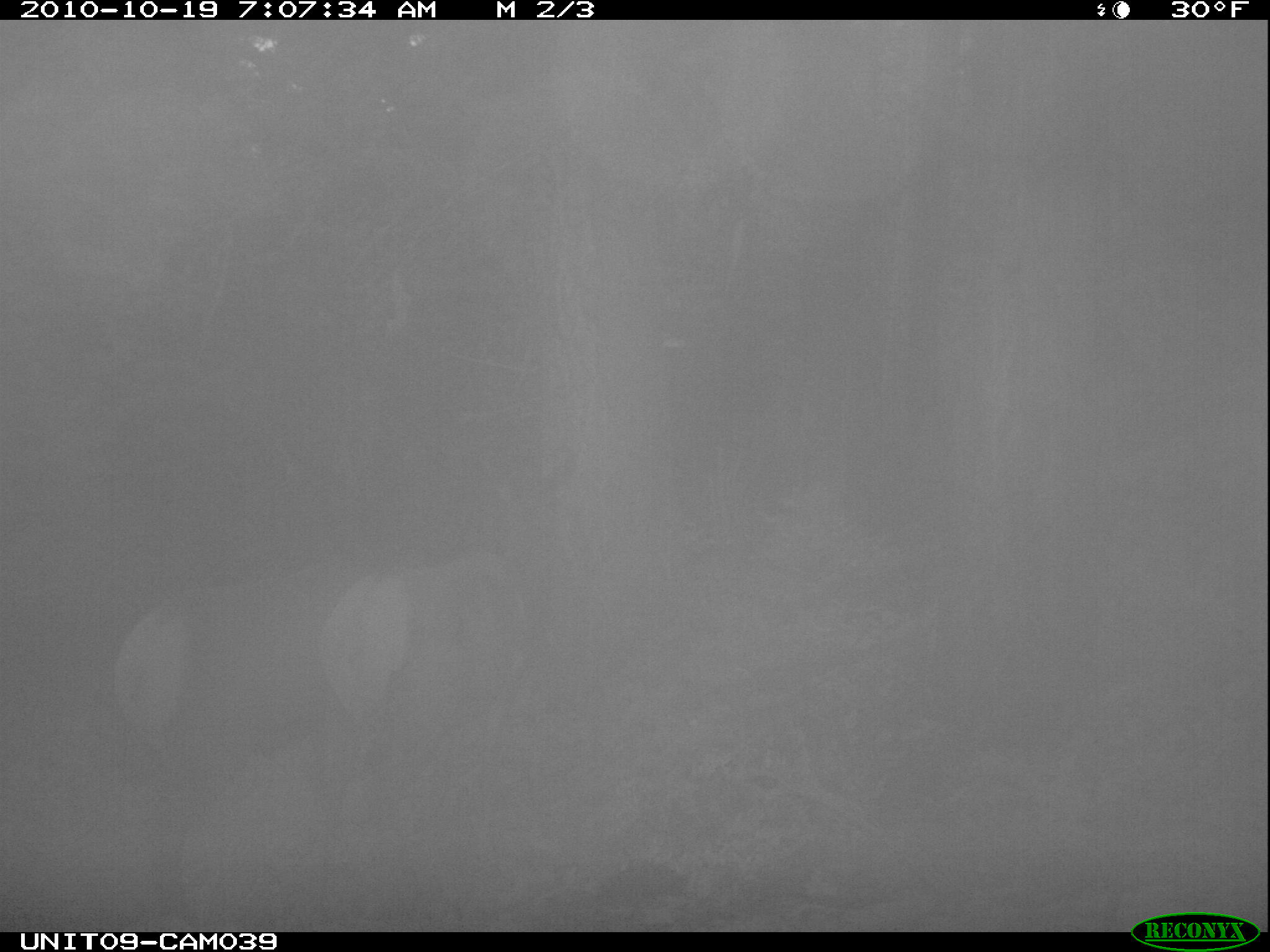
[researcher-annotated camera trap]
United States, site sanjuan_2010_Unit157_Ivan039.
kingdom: Animalia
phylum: Chordata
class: Mammalia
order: Artiodactyla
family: Cervidae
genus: Cervus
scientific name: Cervus elaphus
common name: red deer